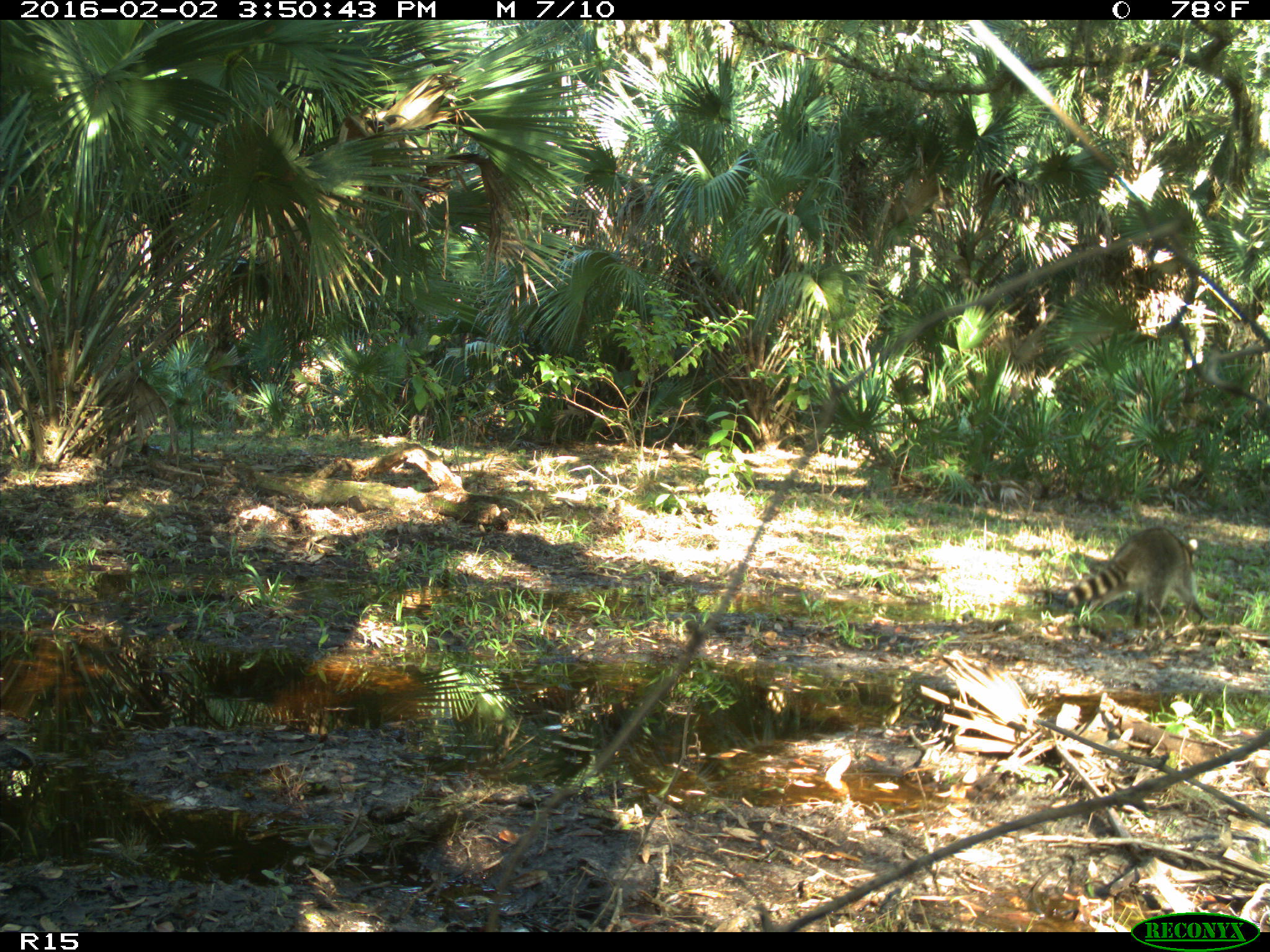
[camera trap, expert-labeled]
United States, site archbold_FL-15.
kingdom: Animalia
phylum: Chordata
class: Mammalia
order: Carnivora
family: Procyonidae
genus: Procyon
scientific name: Procyon lotor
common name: common raccoon